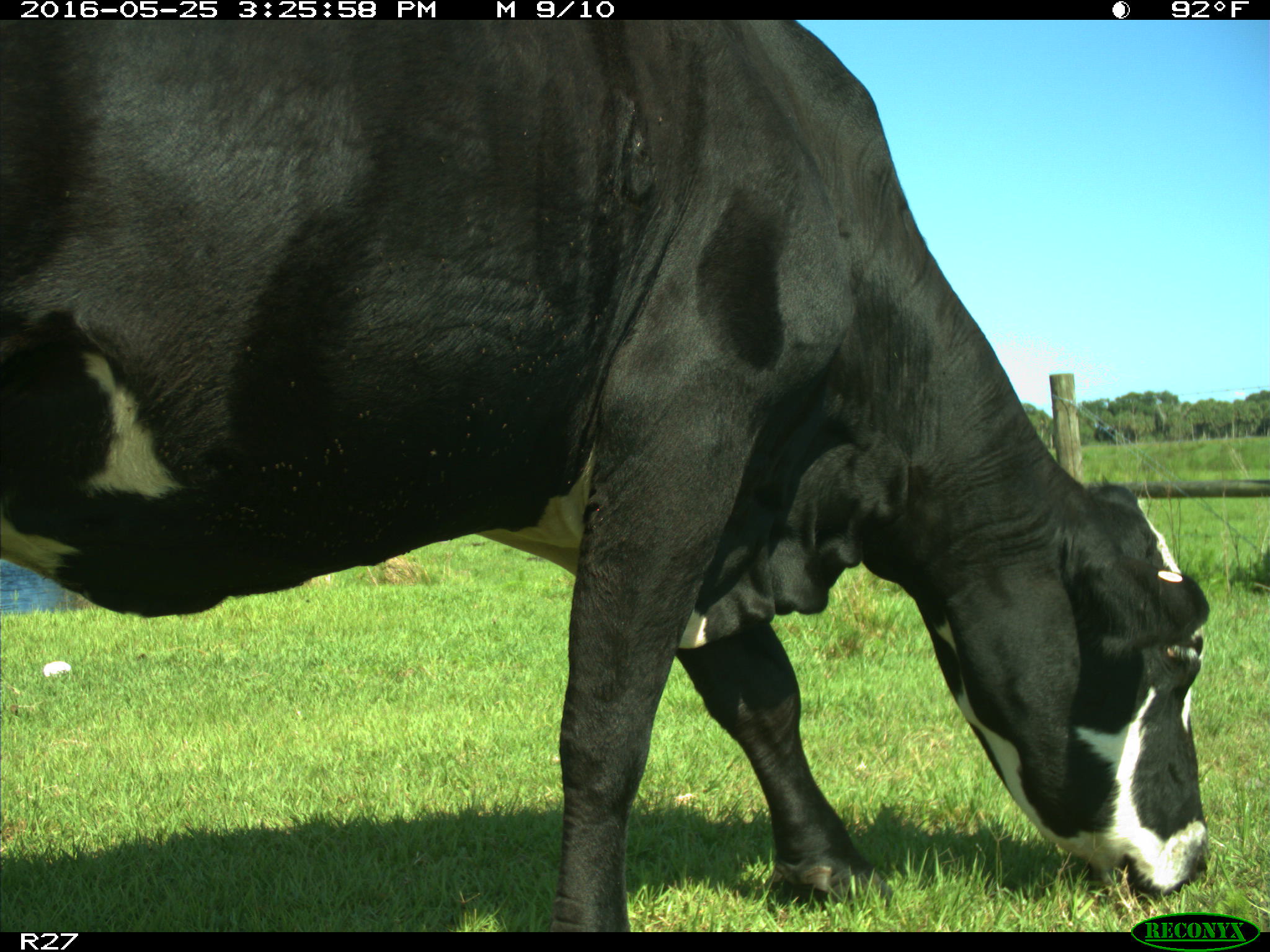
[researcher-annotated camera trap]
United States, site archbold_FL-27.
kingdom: Animalia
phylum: Chordata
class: Mammalia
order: Artiodactyla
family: Bovidae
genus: Bos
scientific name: Bos taurus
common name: domestic cow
Bos taurus (domestic cow).